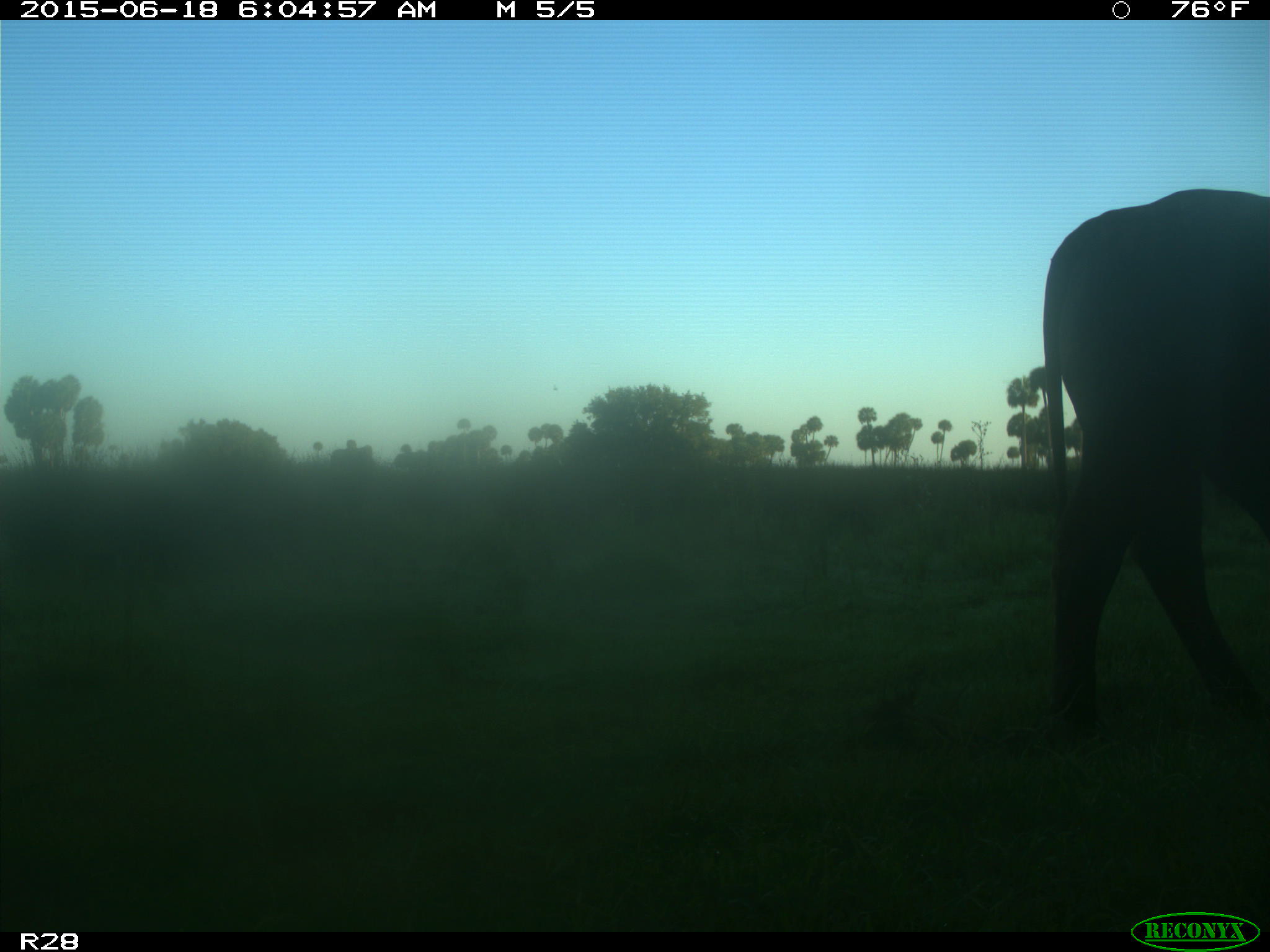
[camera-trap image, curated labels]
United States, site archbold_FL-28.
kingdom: Animalia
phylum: Chordata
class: Mammalia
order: Artiodactyla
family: Bovidae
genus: Bos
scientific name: Bos taurus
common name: domestic cow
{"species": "Bos taurus (domestic cow)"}